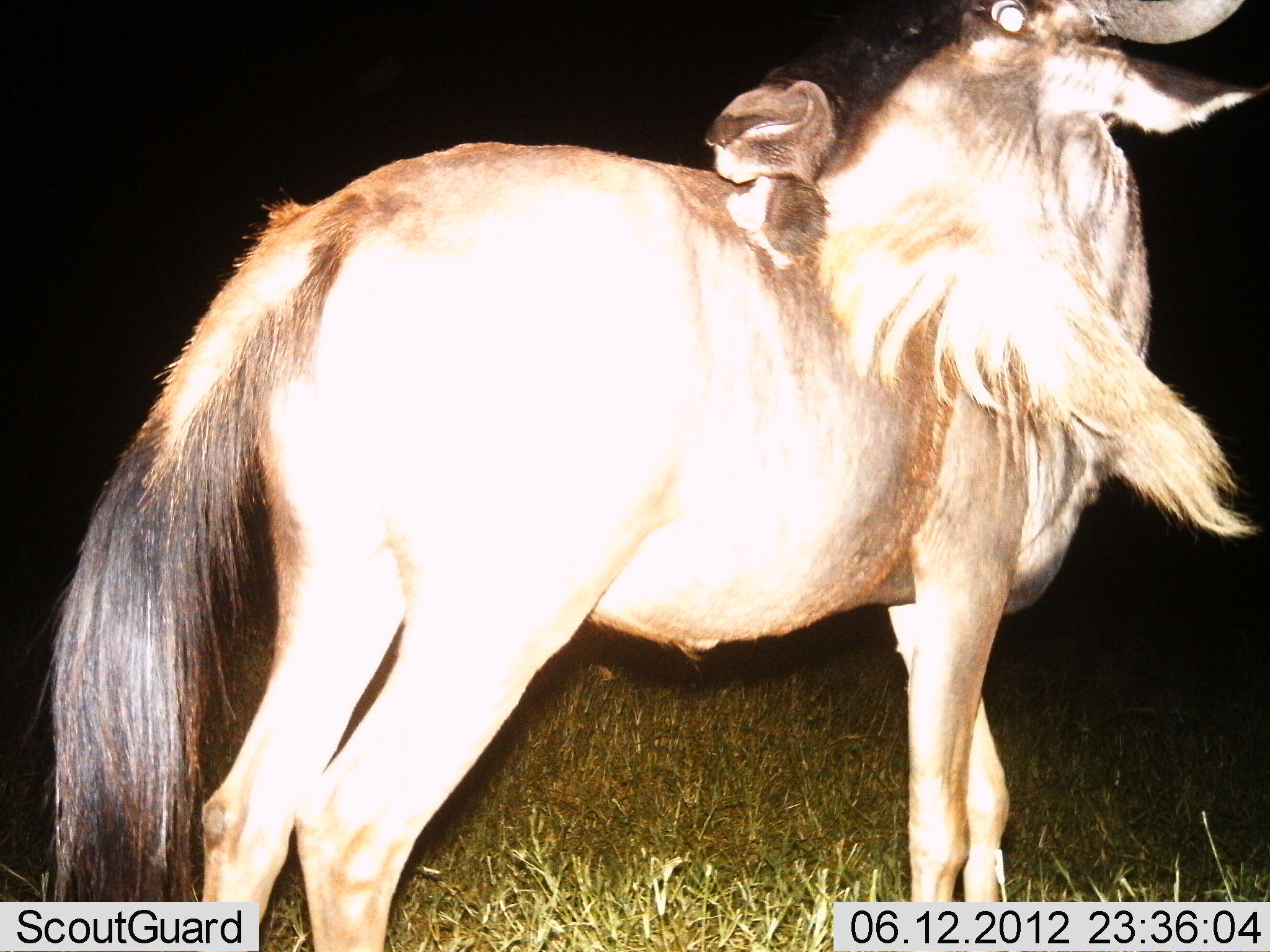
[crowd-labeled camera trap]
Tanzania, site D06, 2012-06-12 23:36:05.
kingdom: Animalia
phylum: Chordata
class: Mammalia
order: Artiodactyla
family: Bovidae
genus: Connochaetes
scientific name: Connochaetes taurinus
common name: blue wildebeest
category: wildebeest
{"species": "wildebeest (blue wildebeest) (Connochaetes taurinus)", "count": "1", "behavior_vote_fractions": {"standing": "90%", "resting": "0%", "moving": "0%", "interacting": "10%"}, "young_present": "0%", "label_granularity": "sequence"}